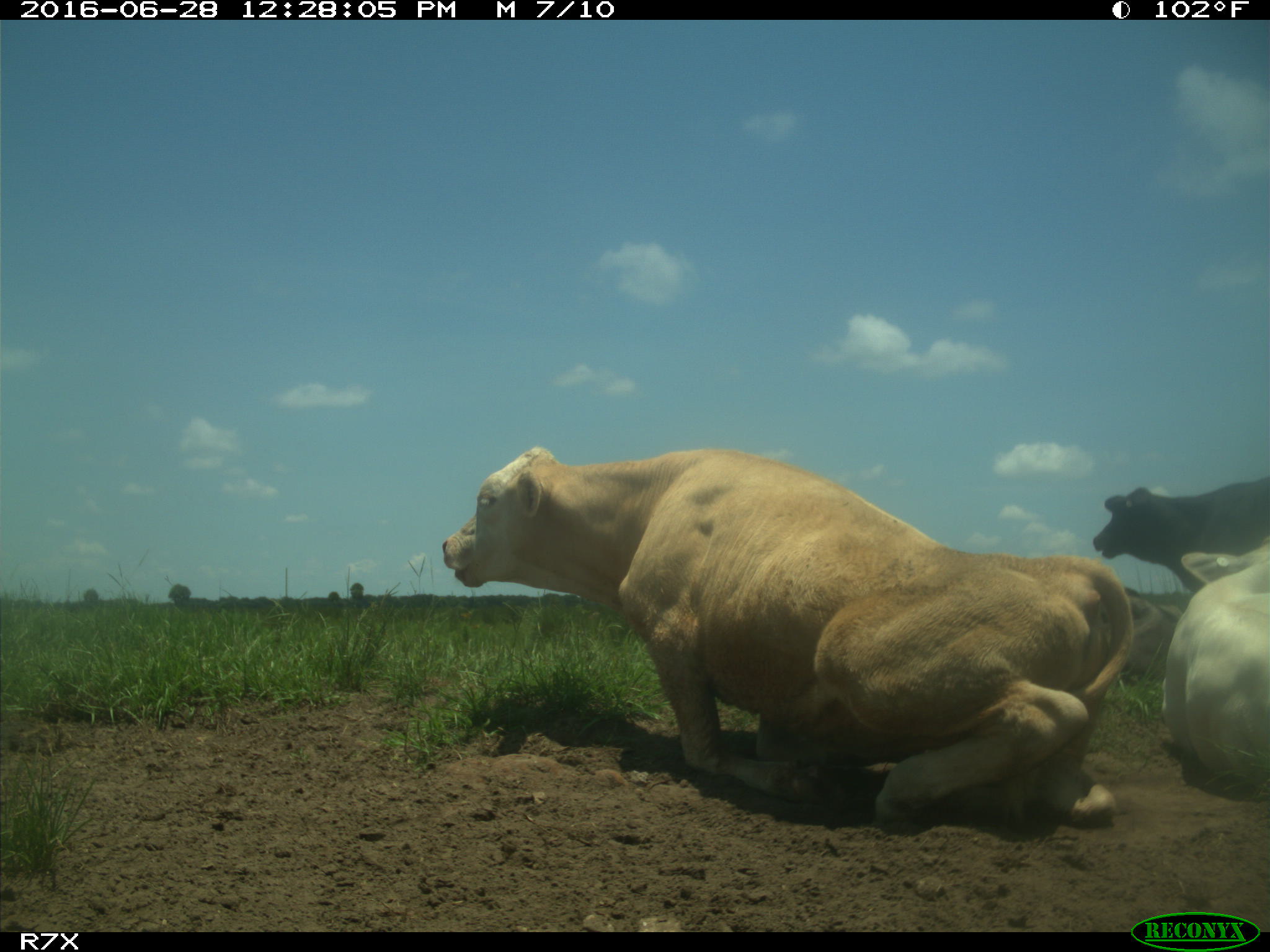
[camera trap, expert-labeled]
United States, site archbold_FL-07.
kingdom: Animalia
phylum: Chordata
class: Mammalia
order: Artiodactyla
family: Bovidae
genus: Bos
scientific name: Bos taurus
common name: domestic cow